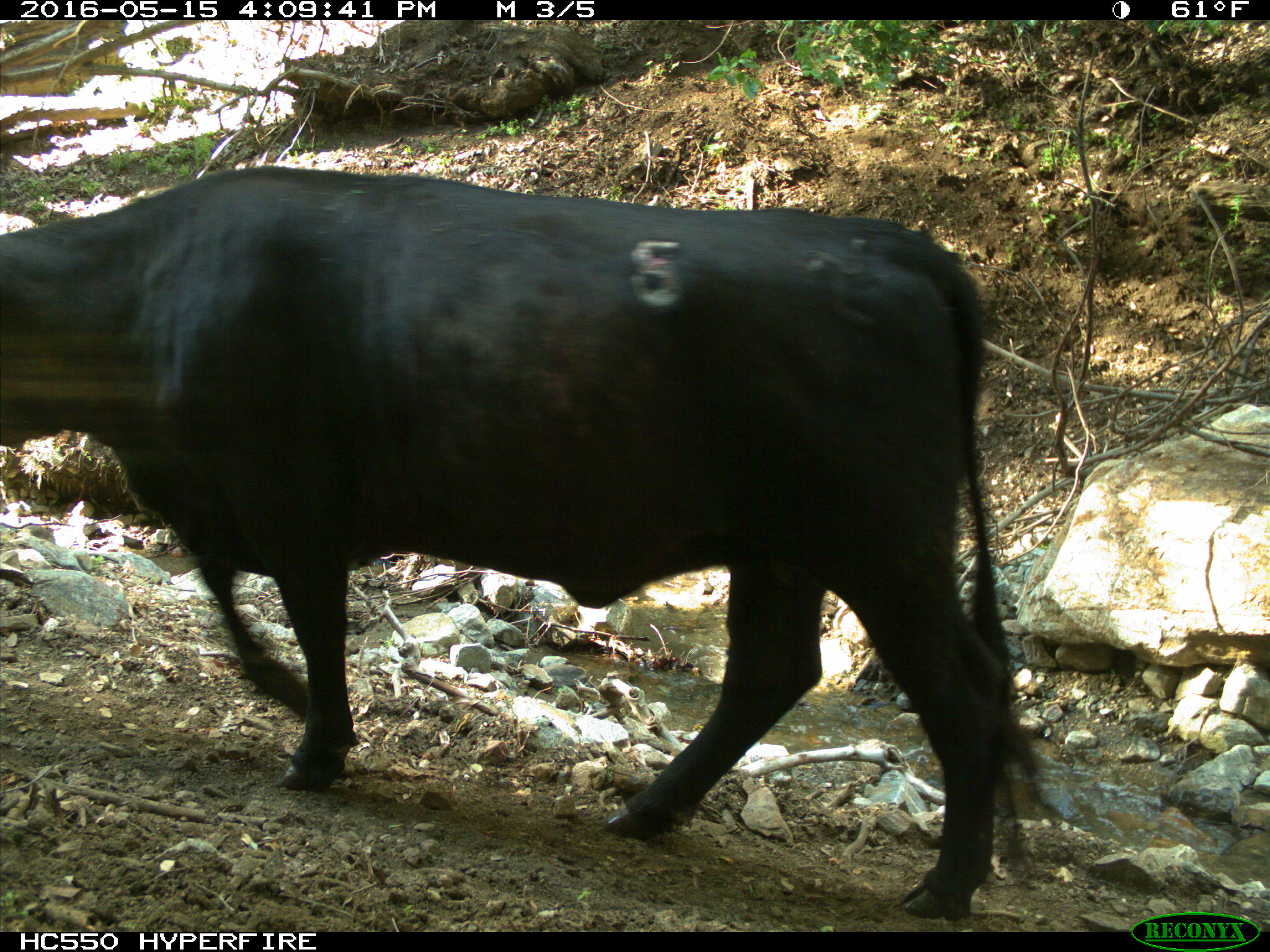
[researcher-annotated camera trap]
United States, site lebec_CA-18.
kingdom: Animalia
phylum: Chordata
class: Mammalia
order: Artiodactyla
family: Bovidae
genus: Bos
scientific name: Bos taurus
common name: domestic cow